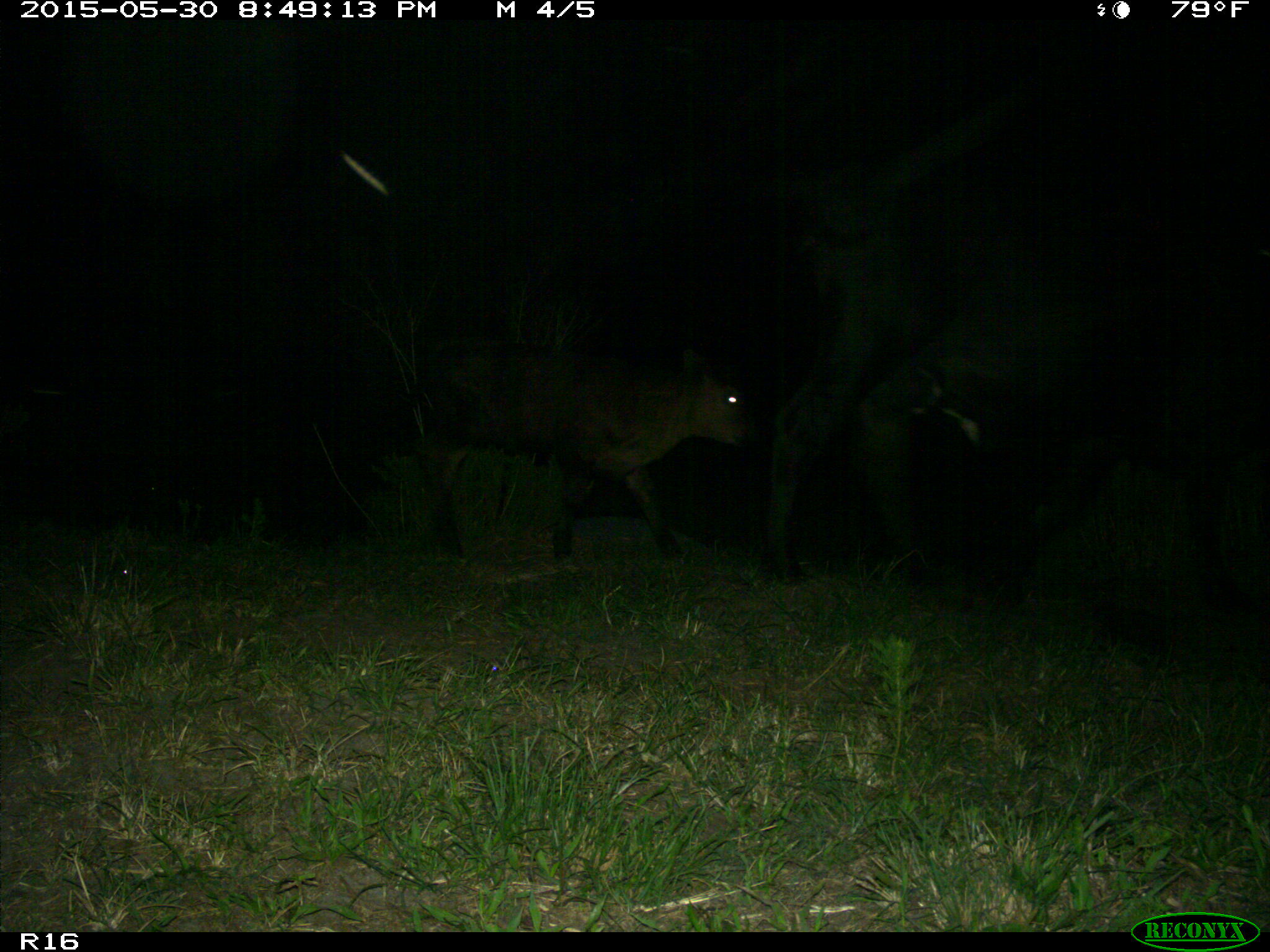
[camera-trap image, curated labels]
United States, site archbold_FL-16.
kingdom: Animalia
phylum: Chordata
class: Mammalia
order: Artiodactyla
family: Bovidae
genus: Bos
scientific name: Bos taurus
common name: domestic cow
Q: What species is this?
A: Bos taurus (domestic cow).